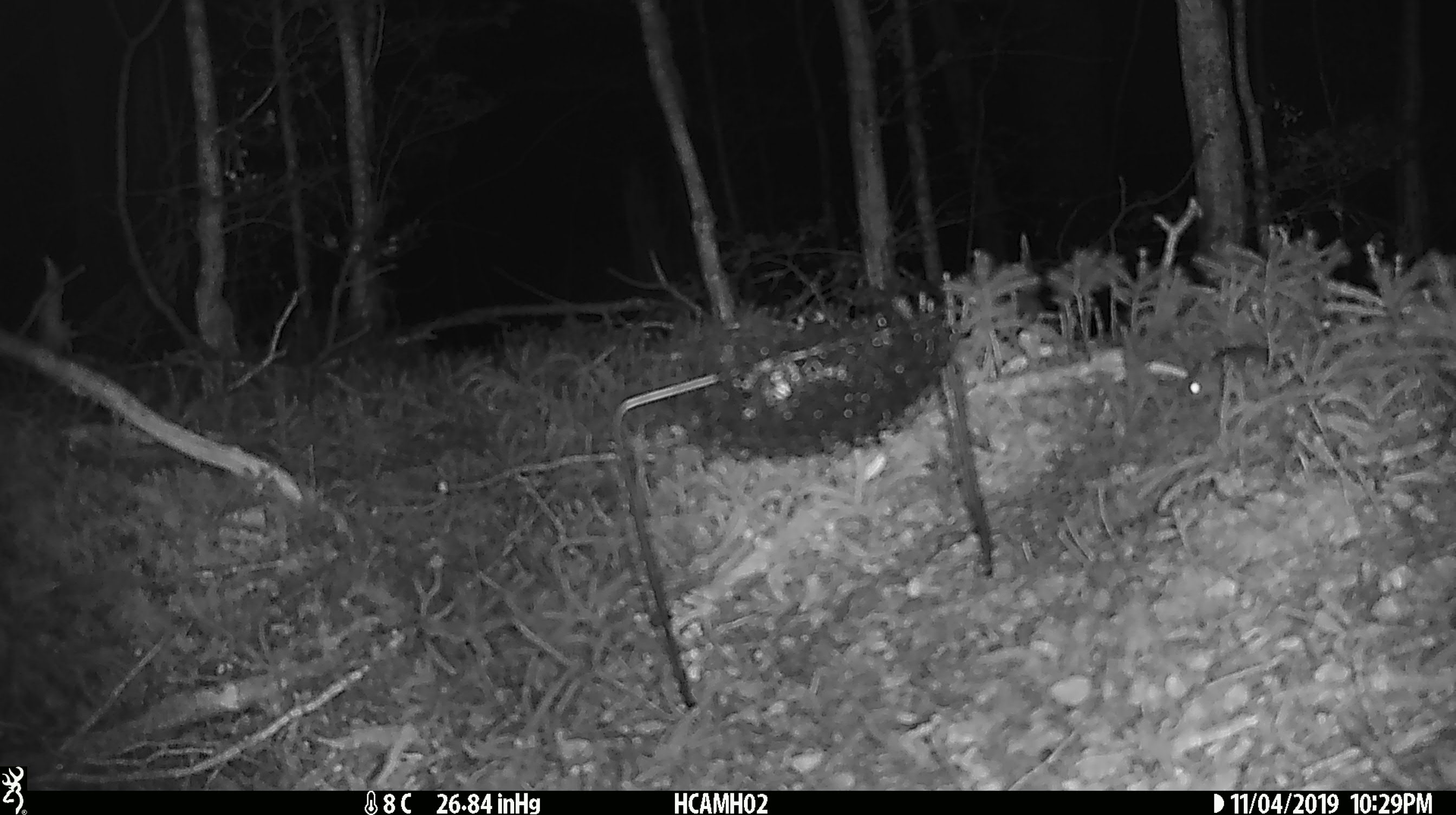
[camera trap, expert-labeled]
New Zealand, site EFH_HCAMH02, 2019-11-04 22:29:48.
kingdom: Animalia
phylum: Chordata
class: Mammalia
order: Rodentia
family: Muridae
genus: Mus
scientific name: Mus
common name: mouse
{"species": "mouse (Mus)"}